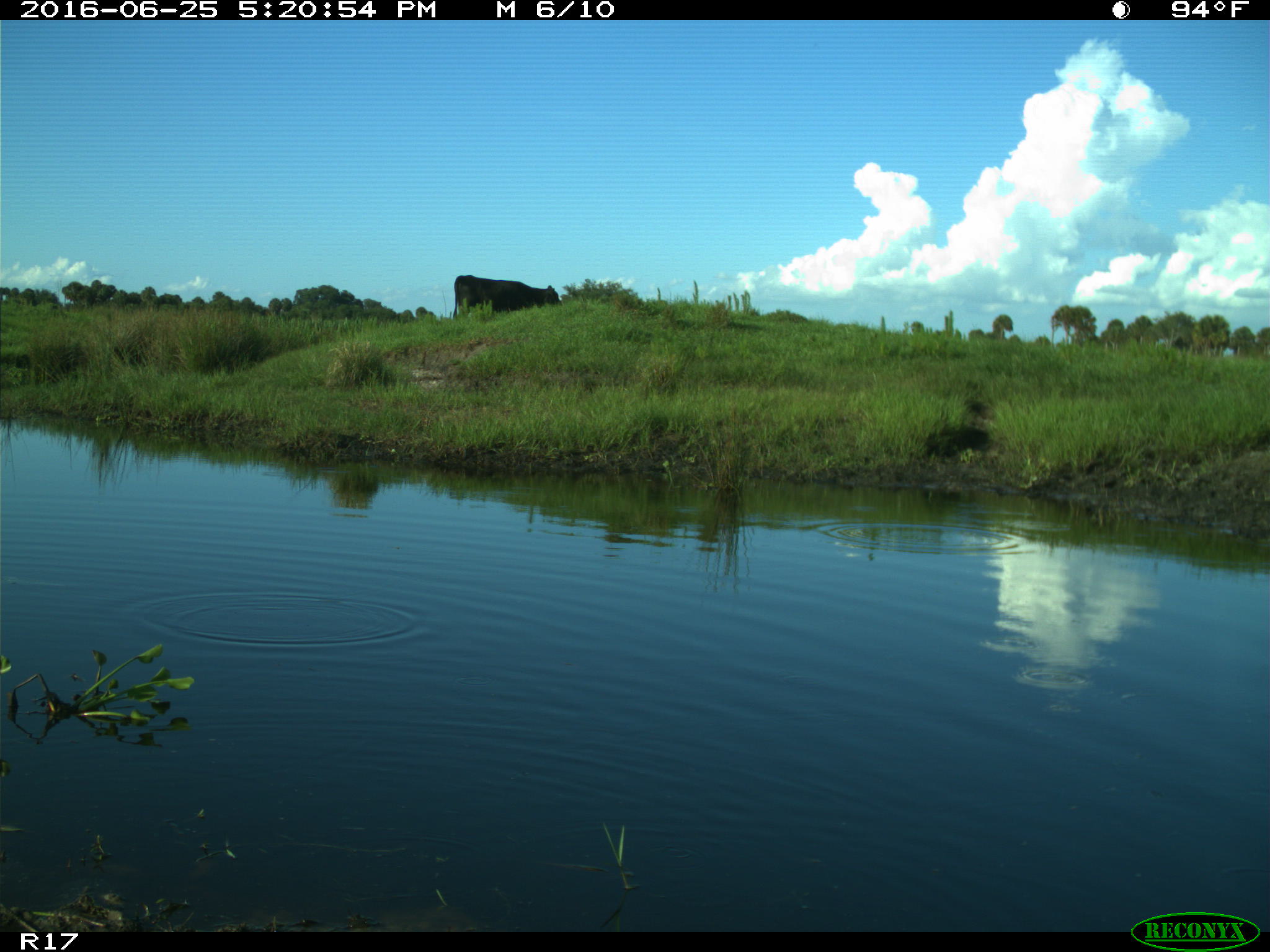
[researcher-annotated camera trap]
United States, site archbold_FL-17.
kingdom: Animalia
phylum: Chordata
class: Mammalia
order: Artiodactyla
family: Bovidae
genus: Bos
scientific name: Bos taurus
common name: domestic cow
Bos taurus (domestic cow).